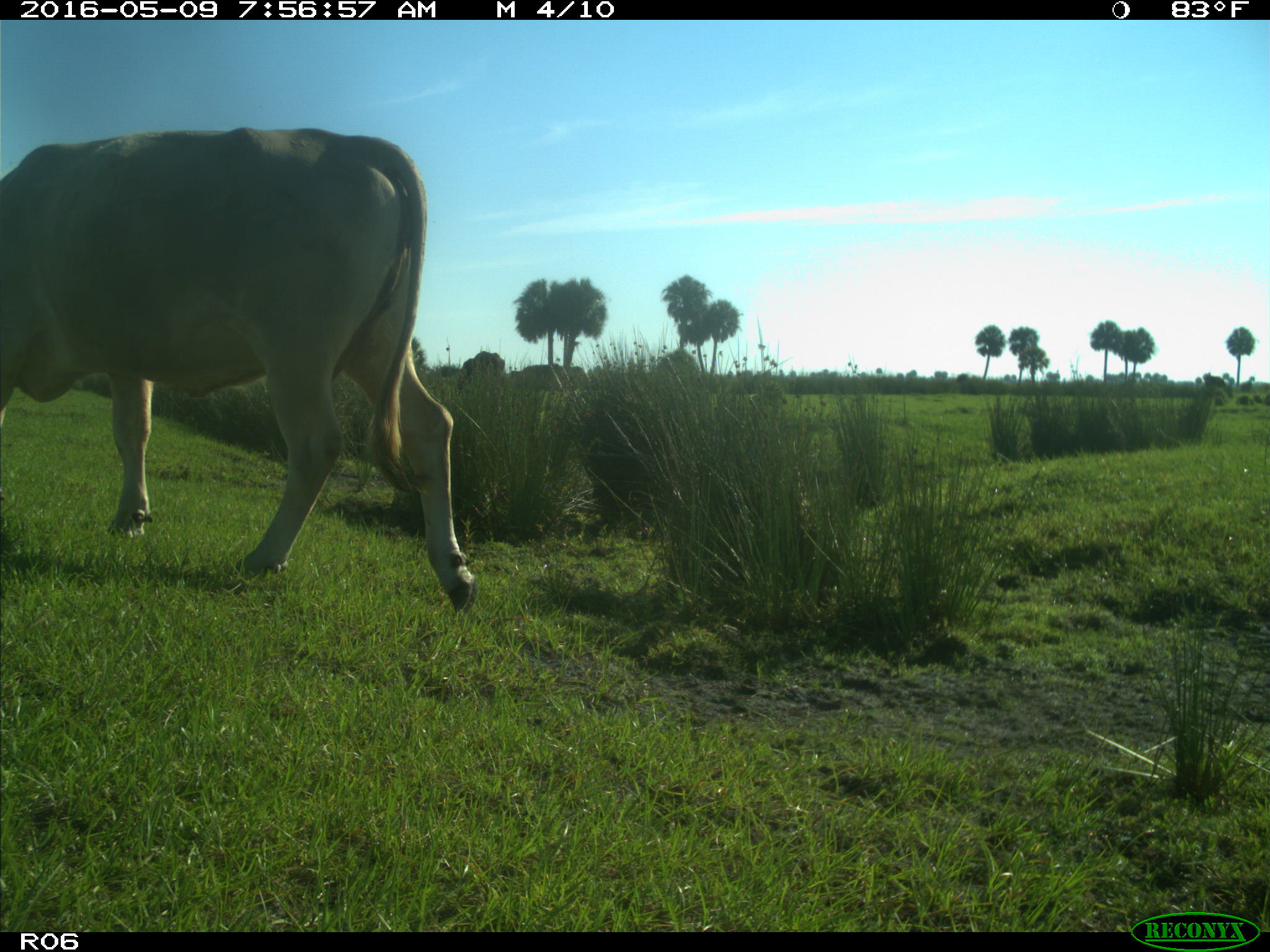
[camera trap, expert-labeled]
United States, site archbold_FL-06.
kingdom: Animalia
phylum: Chordata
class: Mammalia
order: Artiodactyla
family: Bovidae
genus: Bos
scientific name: Bos taurus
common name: domestic cow